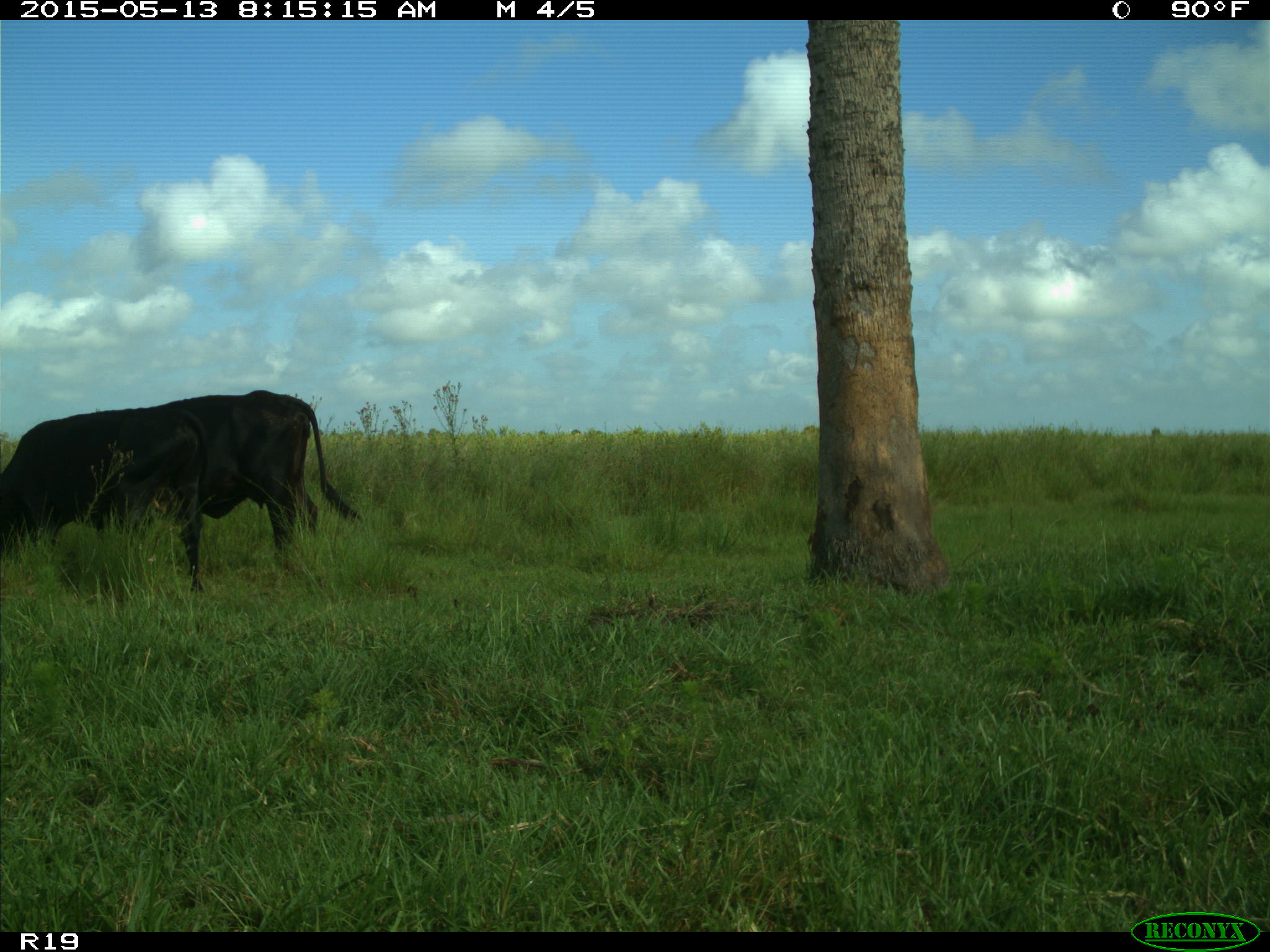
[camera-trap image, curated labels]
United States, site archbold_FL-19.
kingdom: Animalia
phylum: Chordata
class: Mammalia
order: Artiodactyla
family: Bovidae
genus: Bos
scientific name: Bos taurus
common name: domestic cow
Bos taurus (domestic cow).